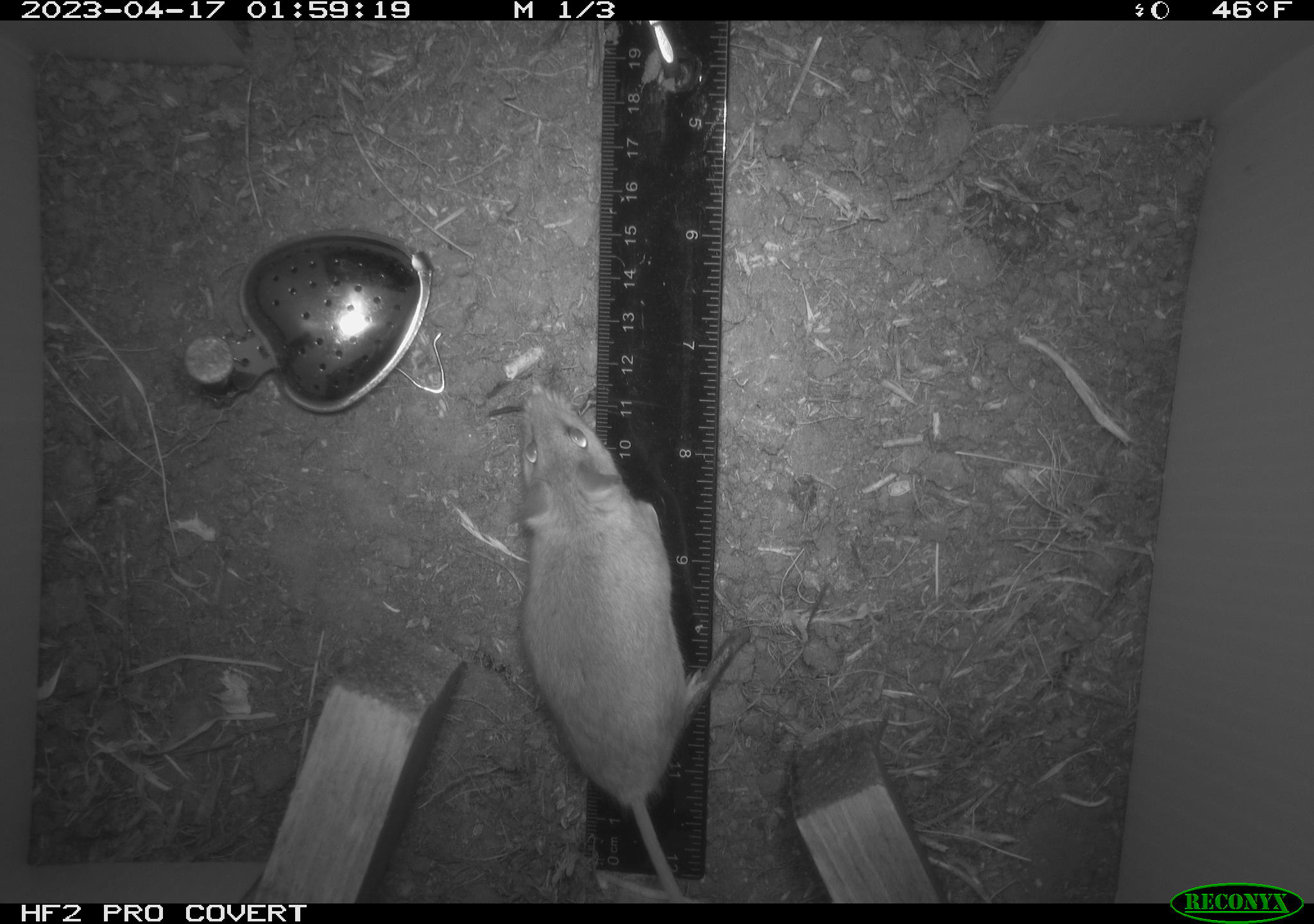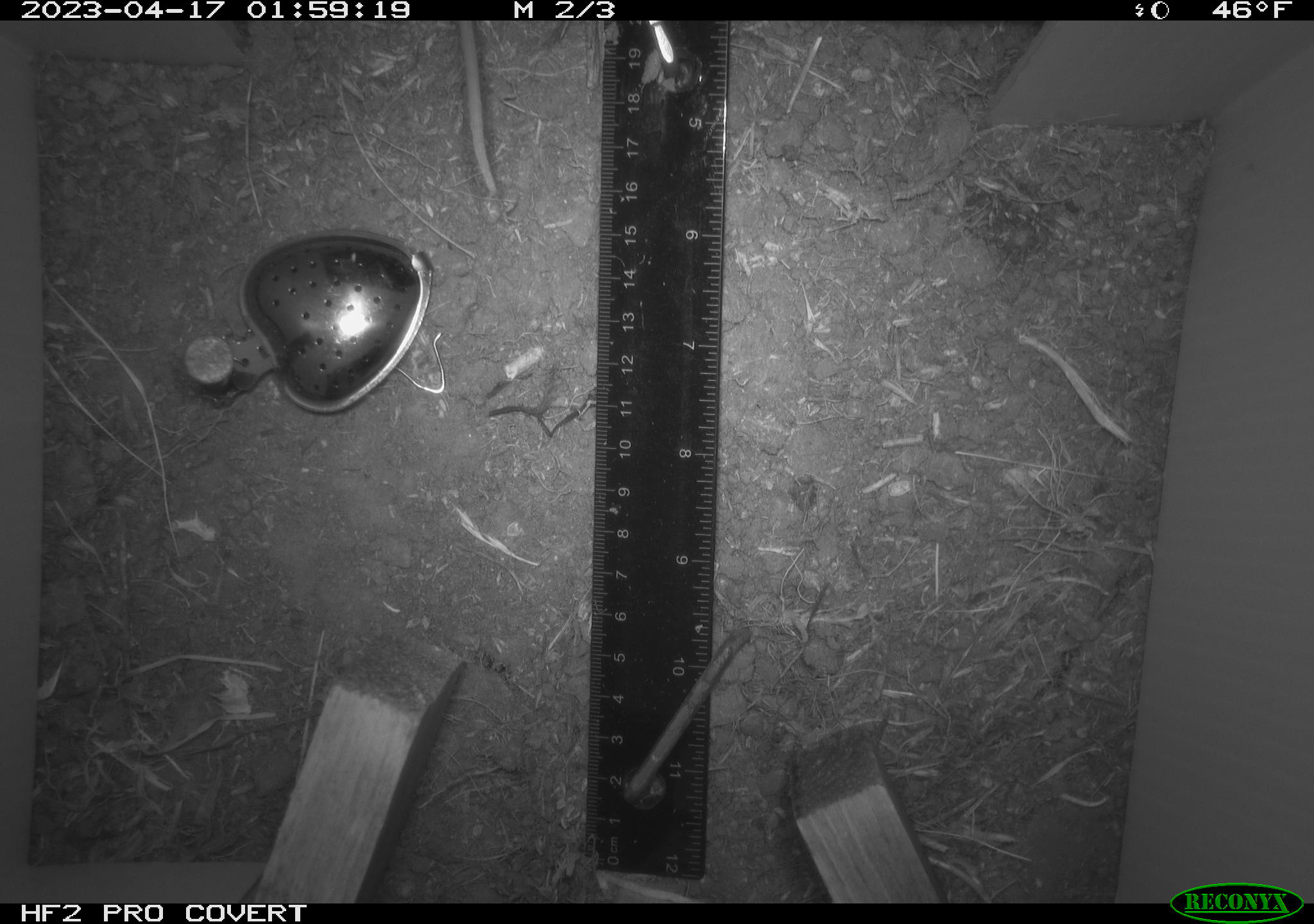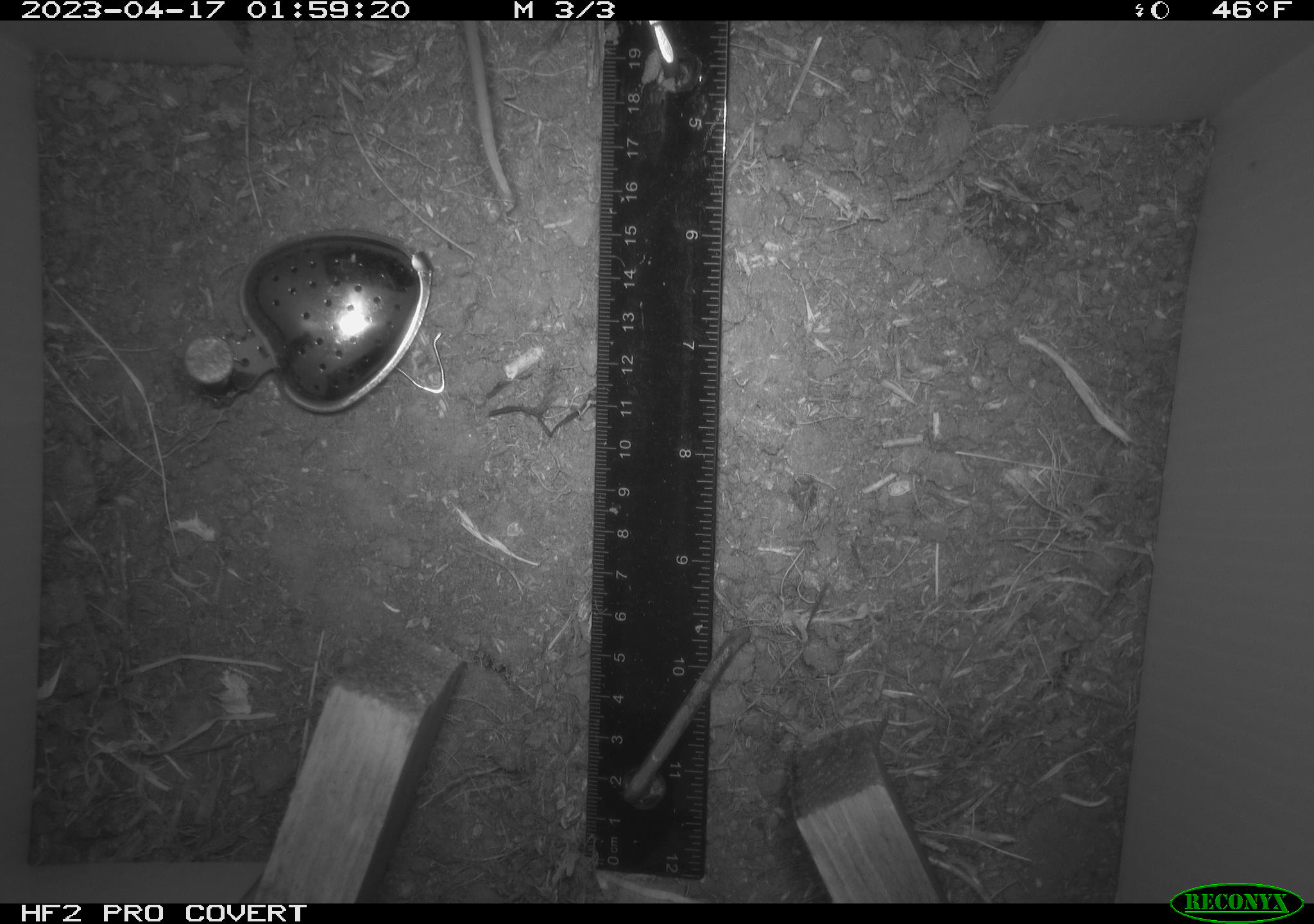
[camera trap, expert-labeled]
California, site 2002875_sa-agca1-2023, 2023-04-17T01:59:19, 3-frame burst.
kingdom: Animalia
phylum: Chordata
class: Mammalia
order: Rodentia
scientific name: Rodentia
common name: mouse species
Mouse species (Rodentia).